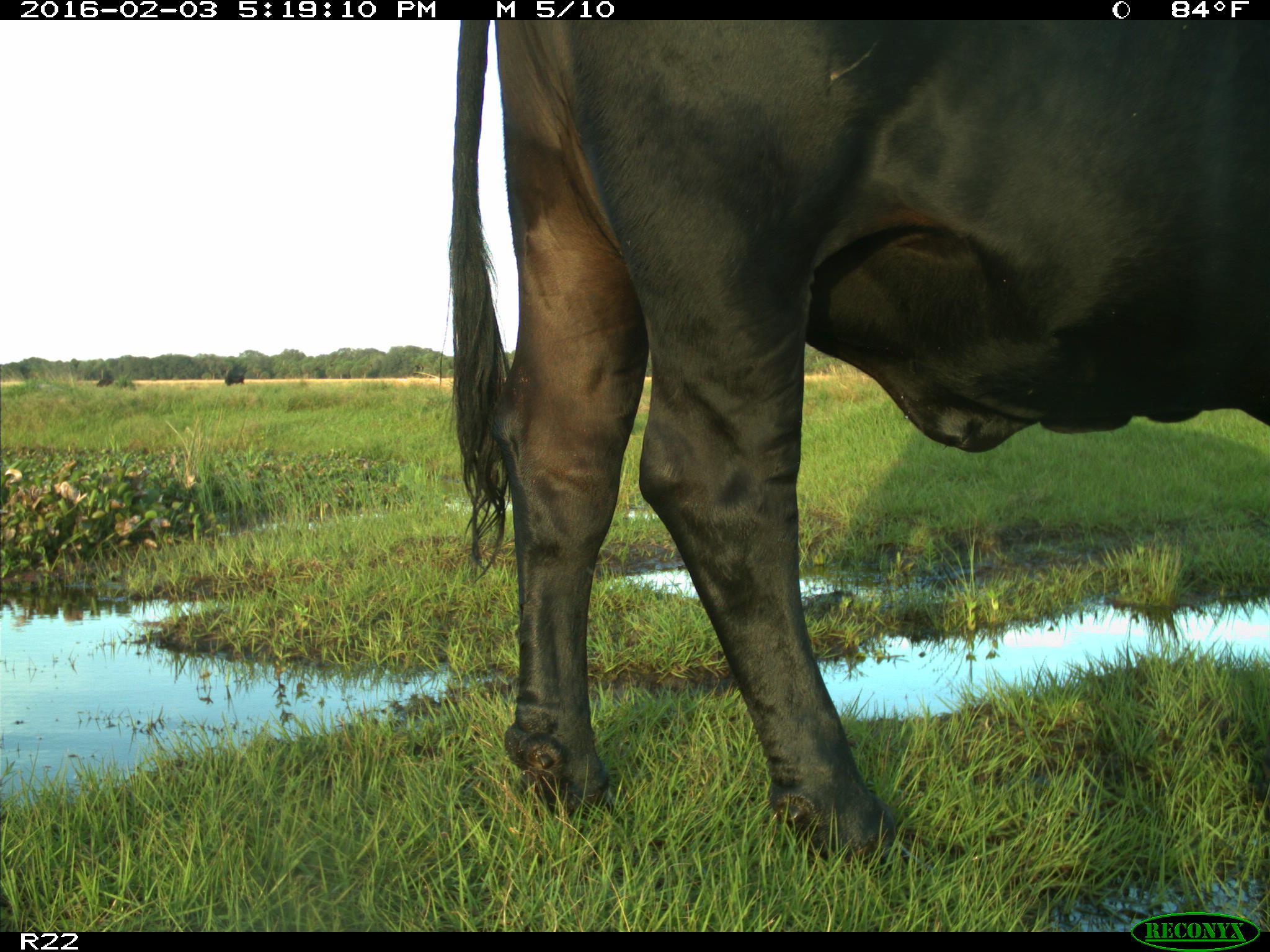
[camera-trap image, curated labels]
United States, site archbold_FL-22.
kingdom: Animalia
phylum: Chordata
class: Mammalia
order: Artiodactyla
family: Bovidae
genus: Bos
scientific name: Bos taurus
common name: domestic cow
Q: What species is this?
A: Bos taurus (domestic cow).